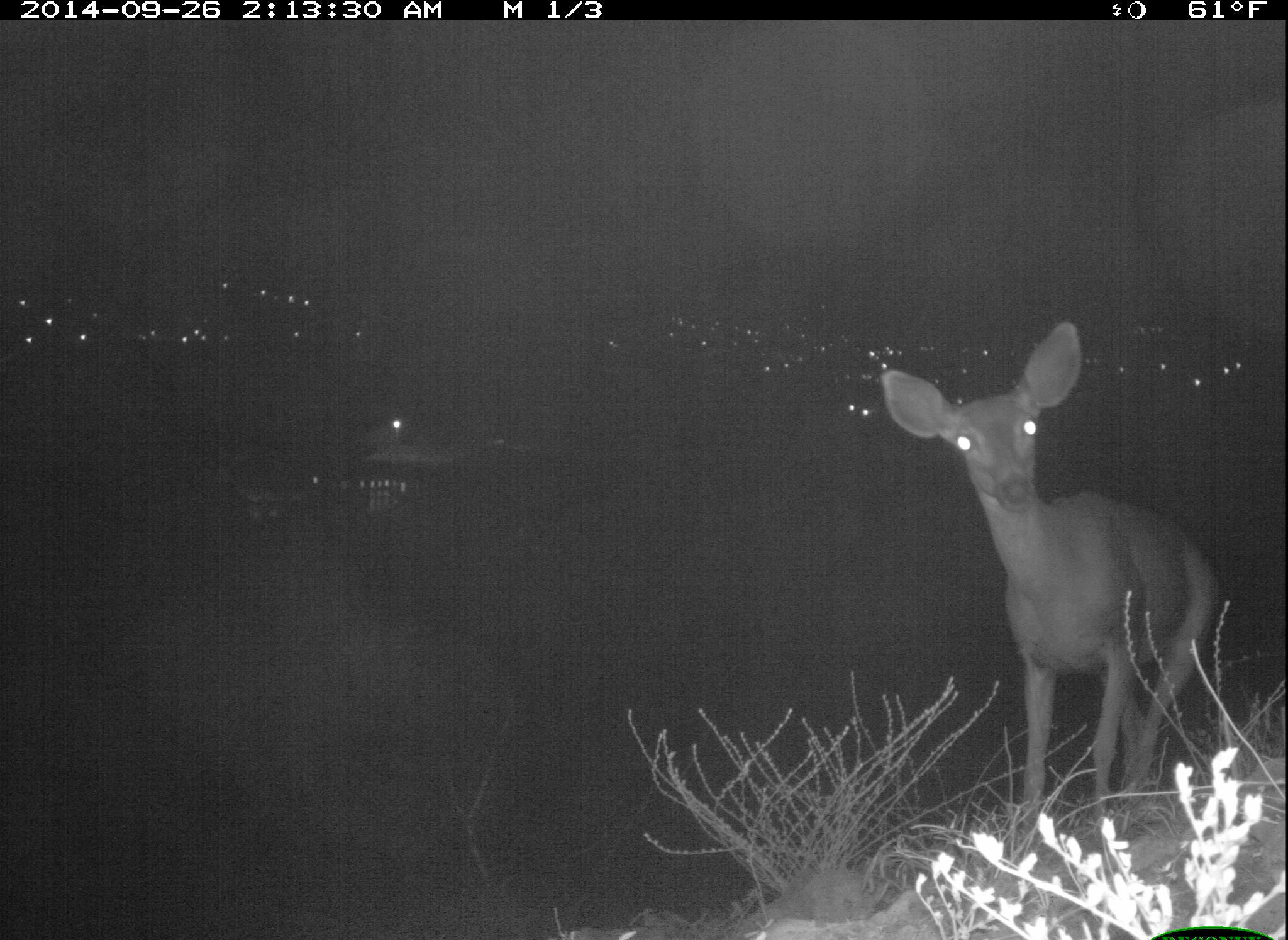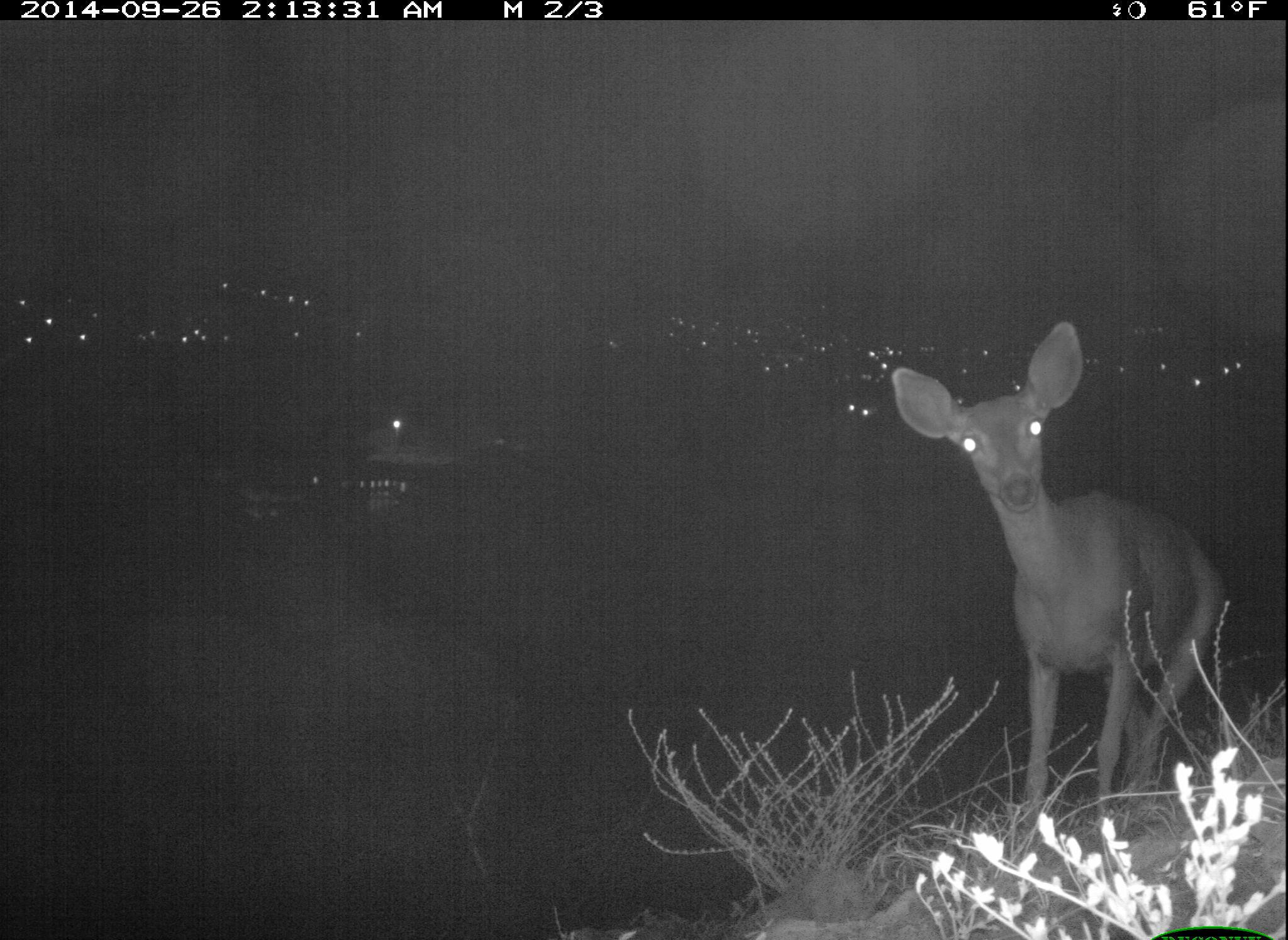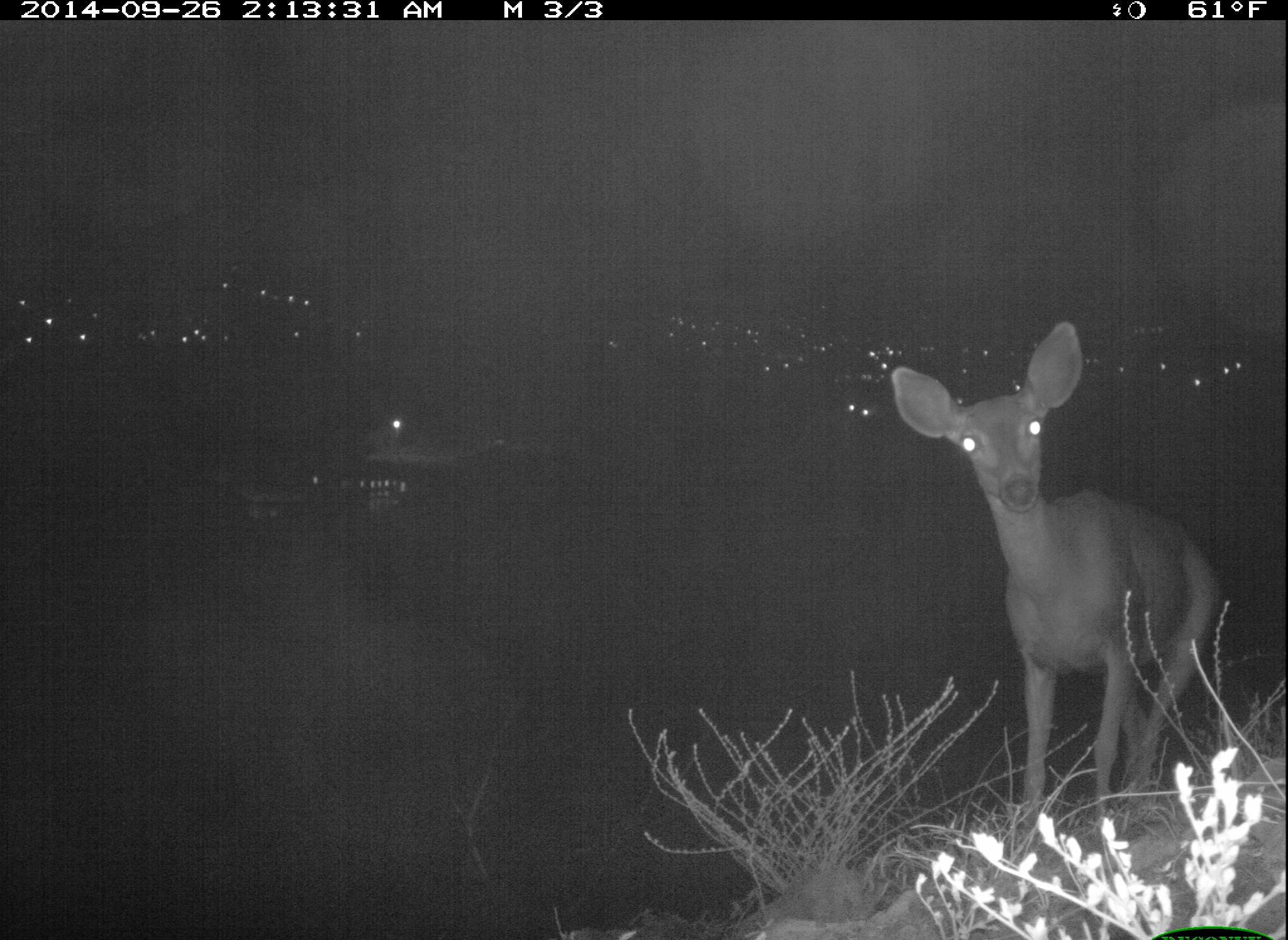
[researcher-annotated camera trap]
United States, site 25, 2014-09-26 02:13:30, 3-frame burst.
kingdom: Animalia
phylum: Chordata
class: Mammalia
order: Artiodactyla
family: Cervidae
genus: Odocoileus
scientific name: Odocoileus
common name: deer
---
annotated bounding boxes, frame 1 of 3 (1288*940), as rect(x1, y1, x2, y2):
deer: rect(879, 323, 1226, 840)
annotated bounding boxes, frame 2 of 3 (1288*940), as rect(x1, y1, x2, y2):
deer: rect(890, 320, 1231, 837)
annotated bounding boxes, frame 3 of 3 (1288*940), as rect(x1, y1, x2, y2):
deer: rect(892, 320, 1229, 840)